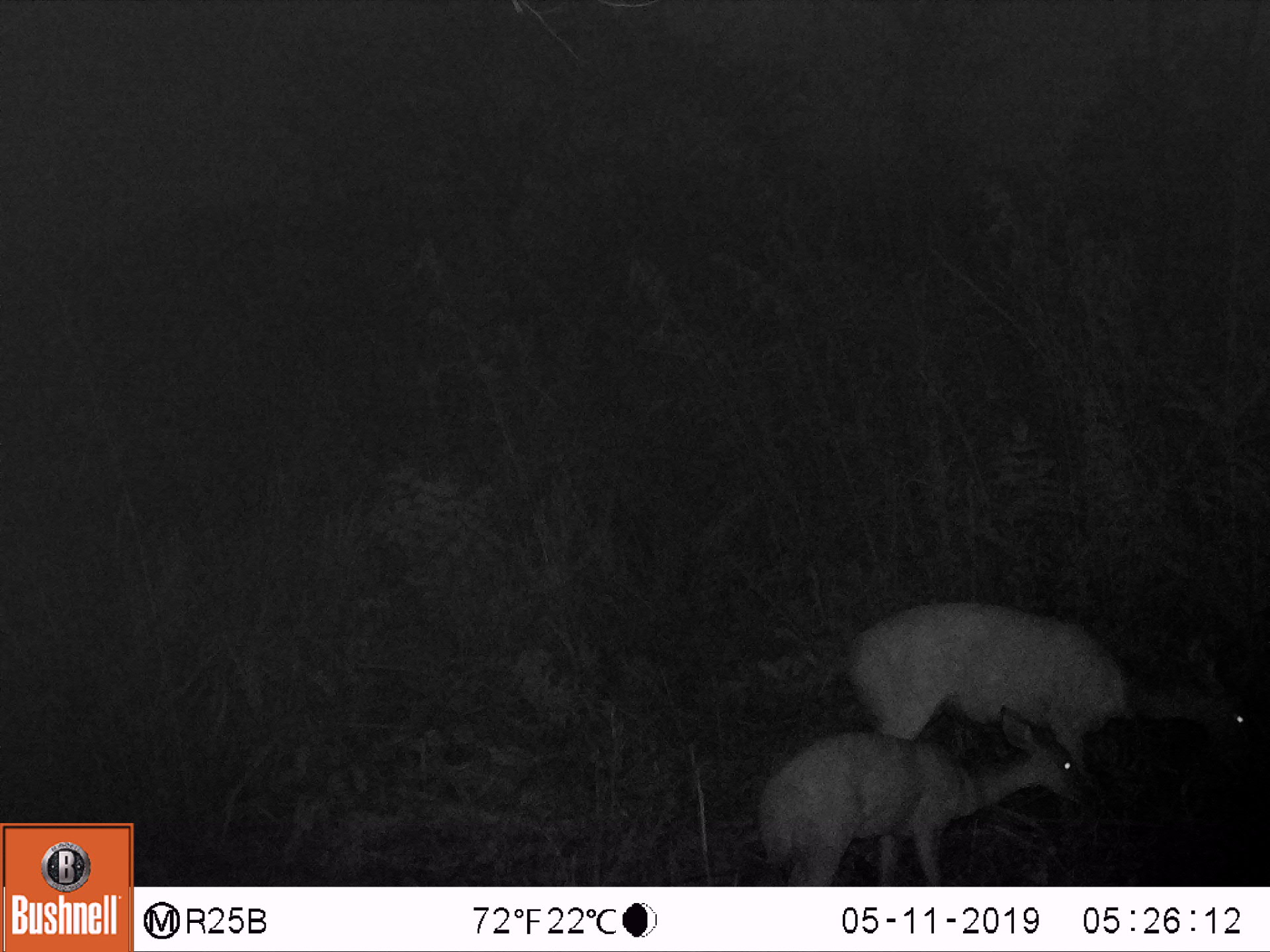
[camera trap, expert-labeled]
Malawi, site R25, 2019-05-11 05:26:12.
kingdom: Animalia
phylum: Chordata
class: Mammalia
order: Artiodactyla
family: Bovidae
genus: Tragelaphus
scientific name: Tragelaphus sylvaticus sylvaticus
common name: cape bushbuck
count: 2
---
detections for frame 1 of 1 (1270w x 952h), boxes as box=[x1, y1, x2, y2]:
cape bushbuck: box=[851, 594, 1255, 792]; box=[753, 700, 1095, 880]